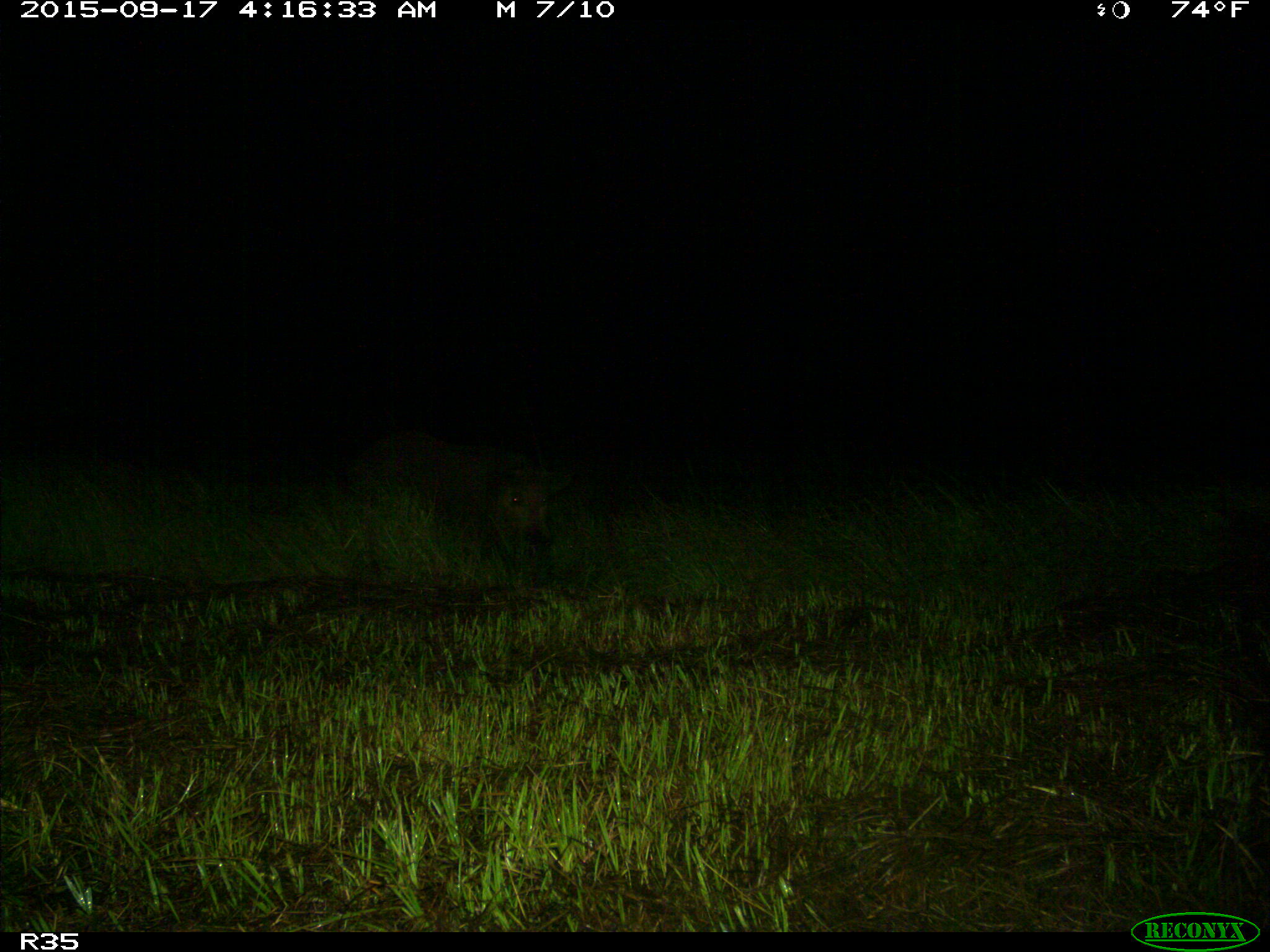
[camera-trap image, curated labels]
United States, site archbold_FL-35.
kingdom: Animalia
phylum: Chordata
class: Mammalia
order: Artiodactyla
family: Suidae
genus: Sus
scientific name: Sus scrofa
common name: wild boar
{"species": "Sus scrofa (wild boar)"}